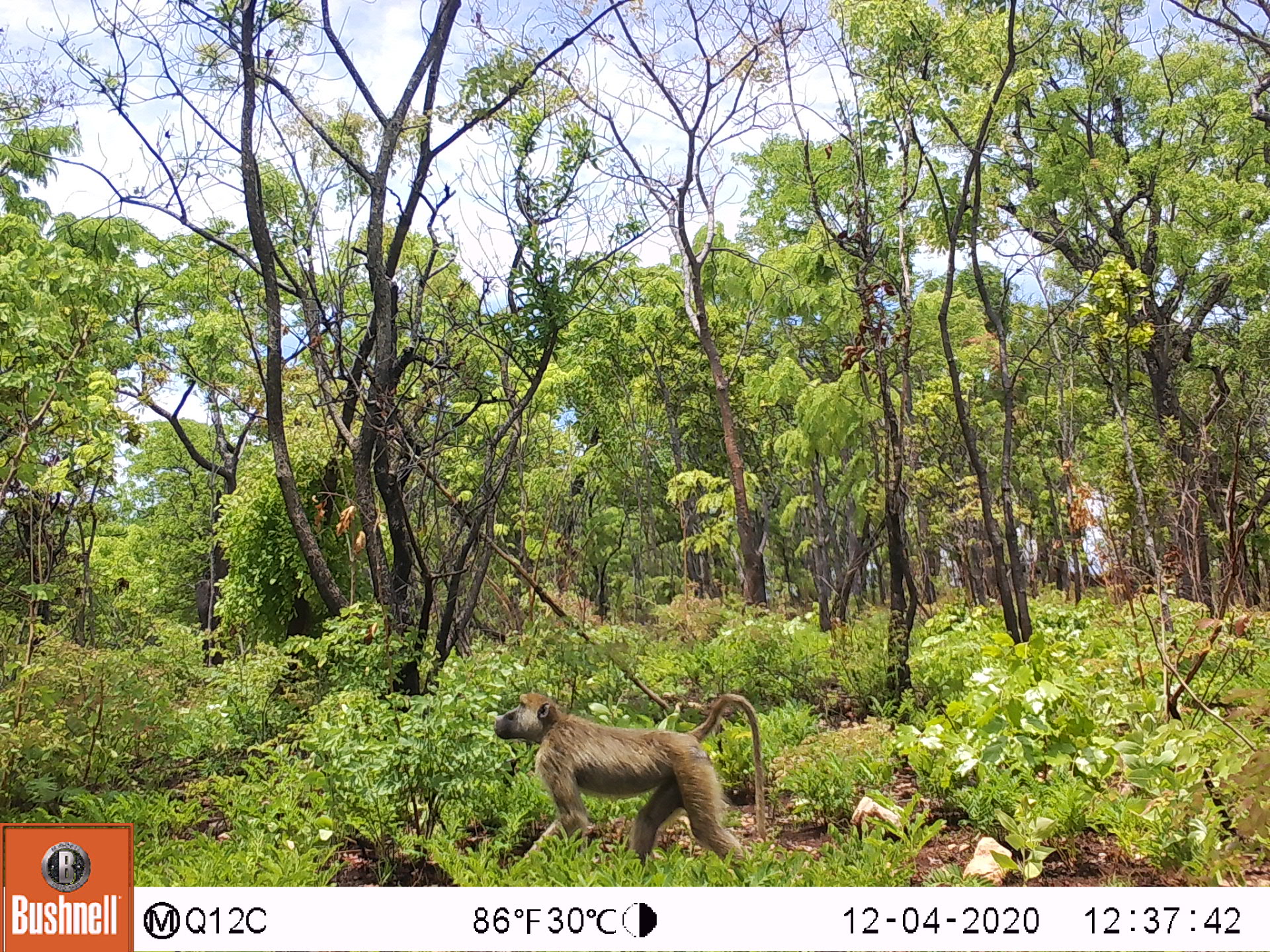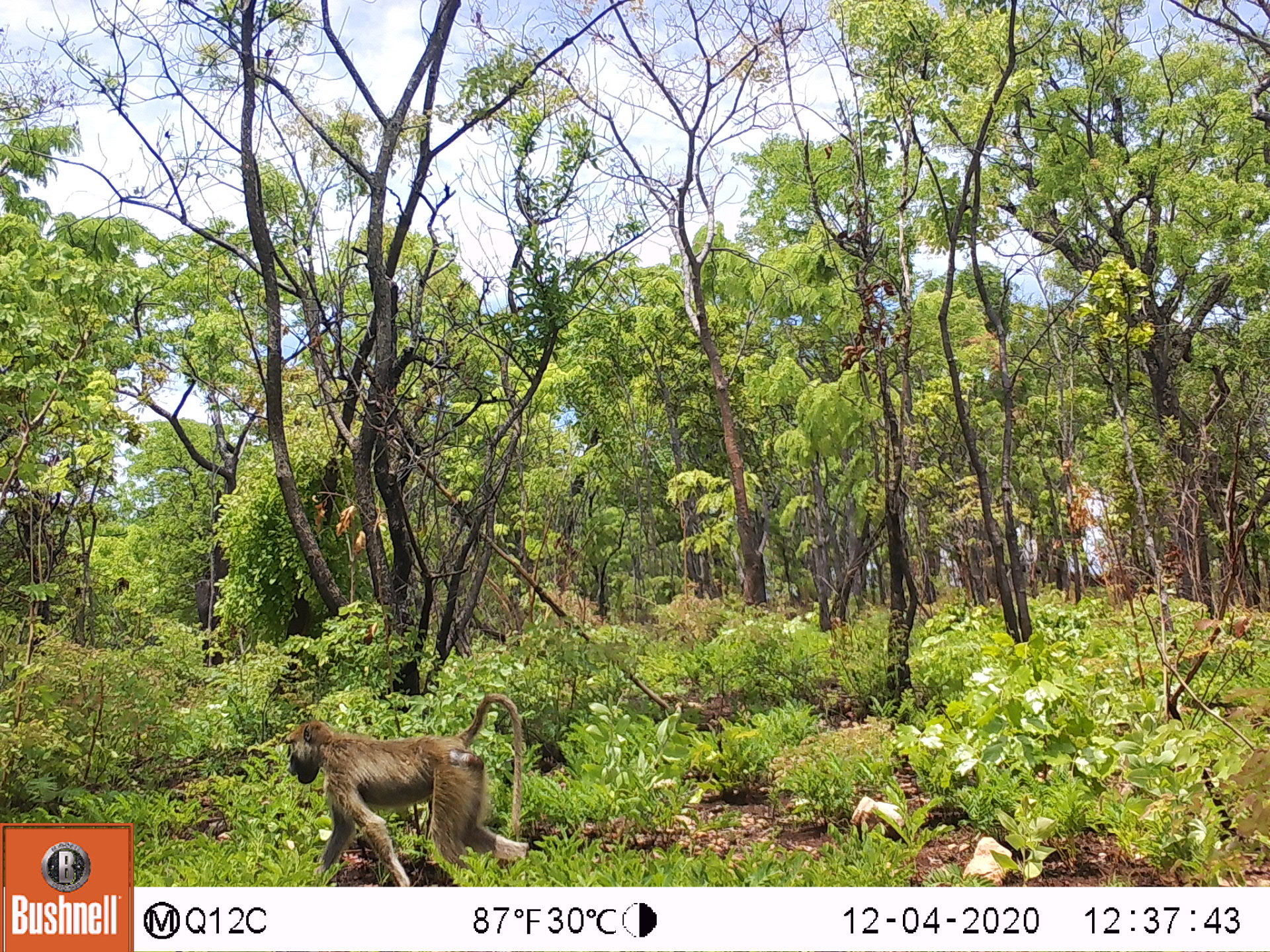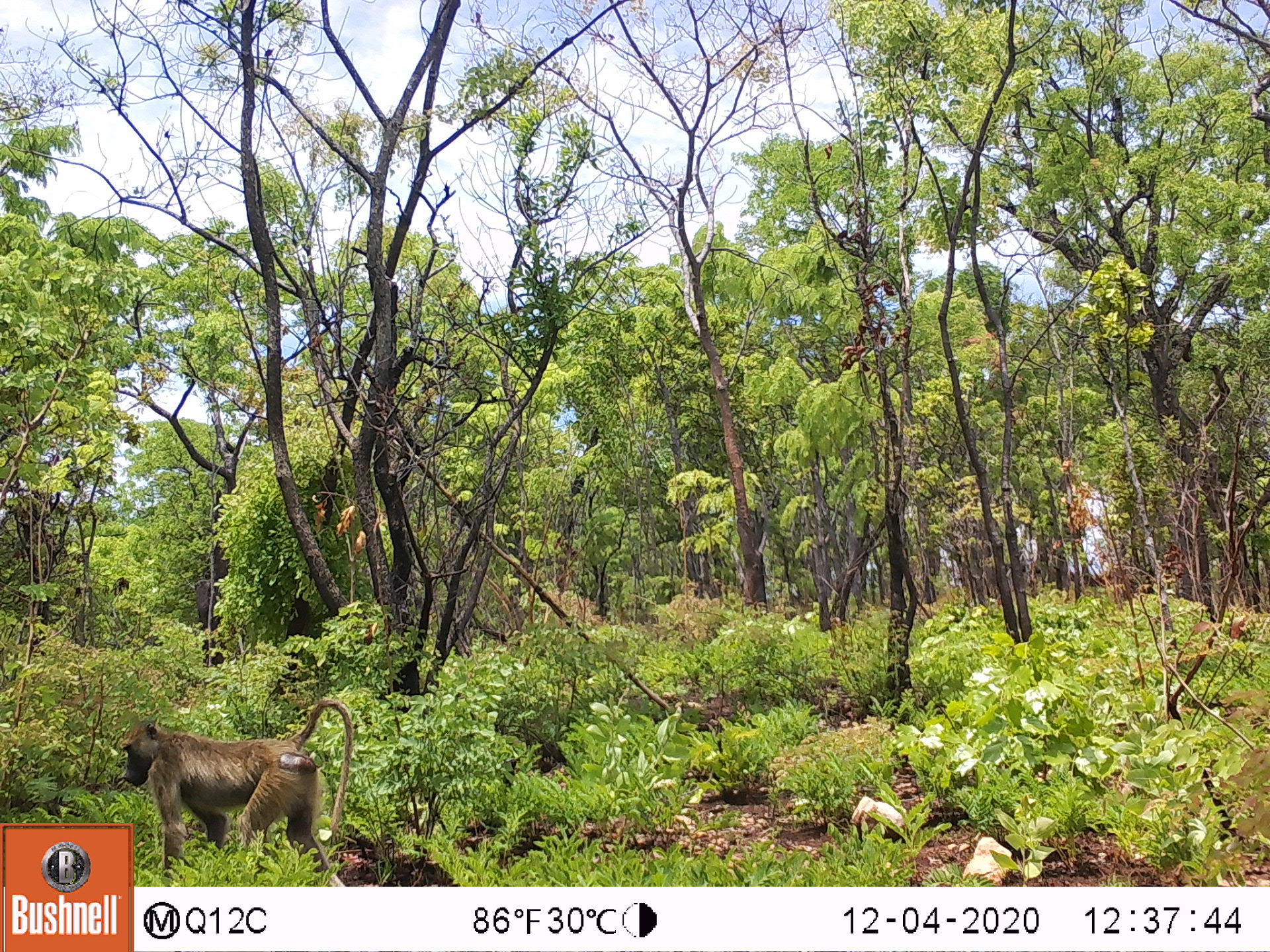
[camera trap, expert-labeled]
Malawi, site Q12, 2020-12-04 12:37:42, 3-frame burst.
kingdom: Animalia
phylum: Chordata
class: Mammalia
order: Primates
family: Cercopithecidae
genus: Papio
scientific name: Papio cynocephalus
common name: yellow baboon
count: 1